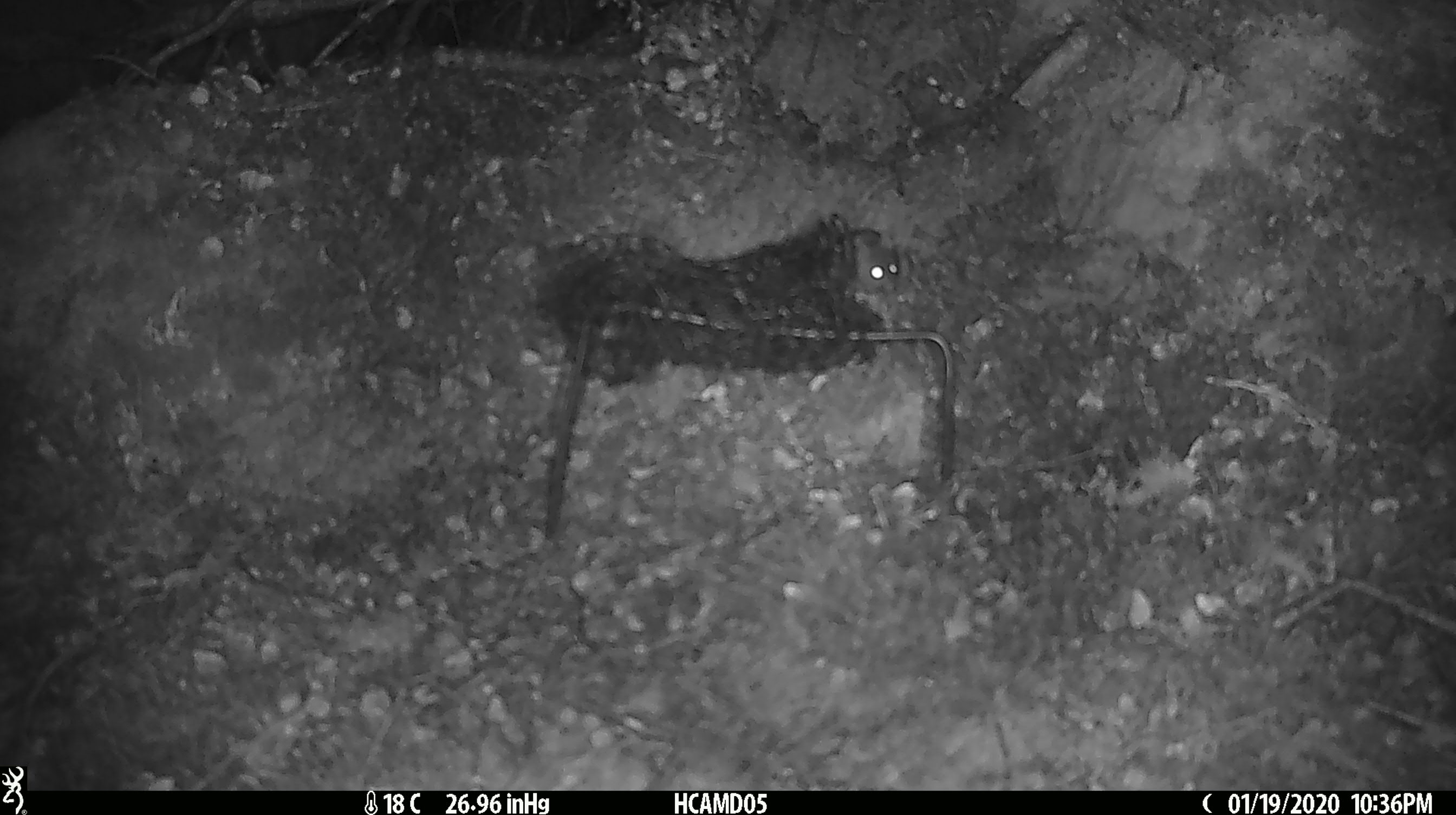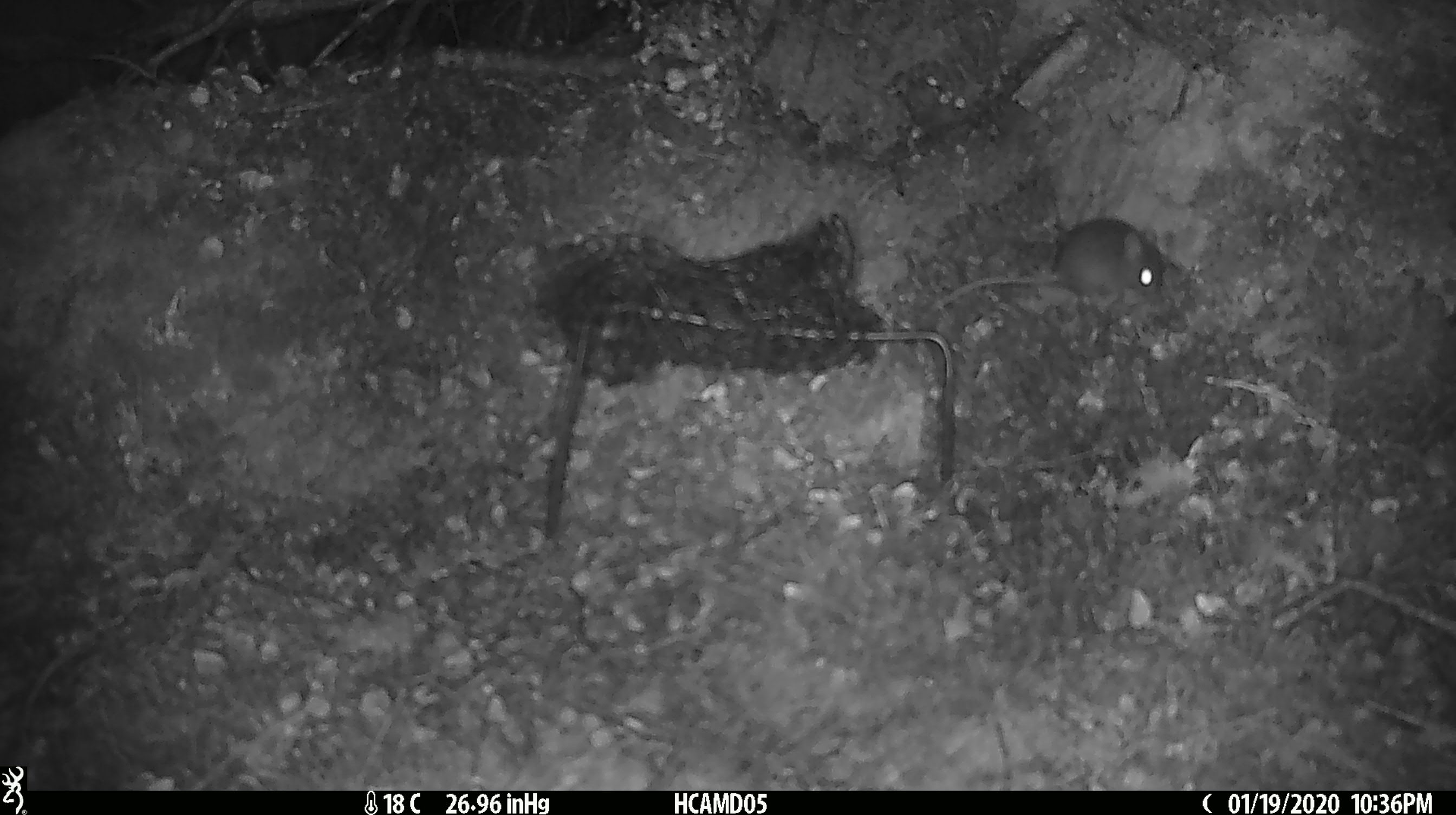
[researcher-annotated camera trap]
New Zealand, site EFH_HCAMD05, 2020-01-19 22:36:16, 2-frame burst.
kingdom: Animalia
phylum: Chordata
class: Mammalia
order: Rodentia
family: Muridae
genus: Mus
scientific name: Mus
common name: mouse